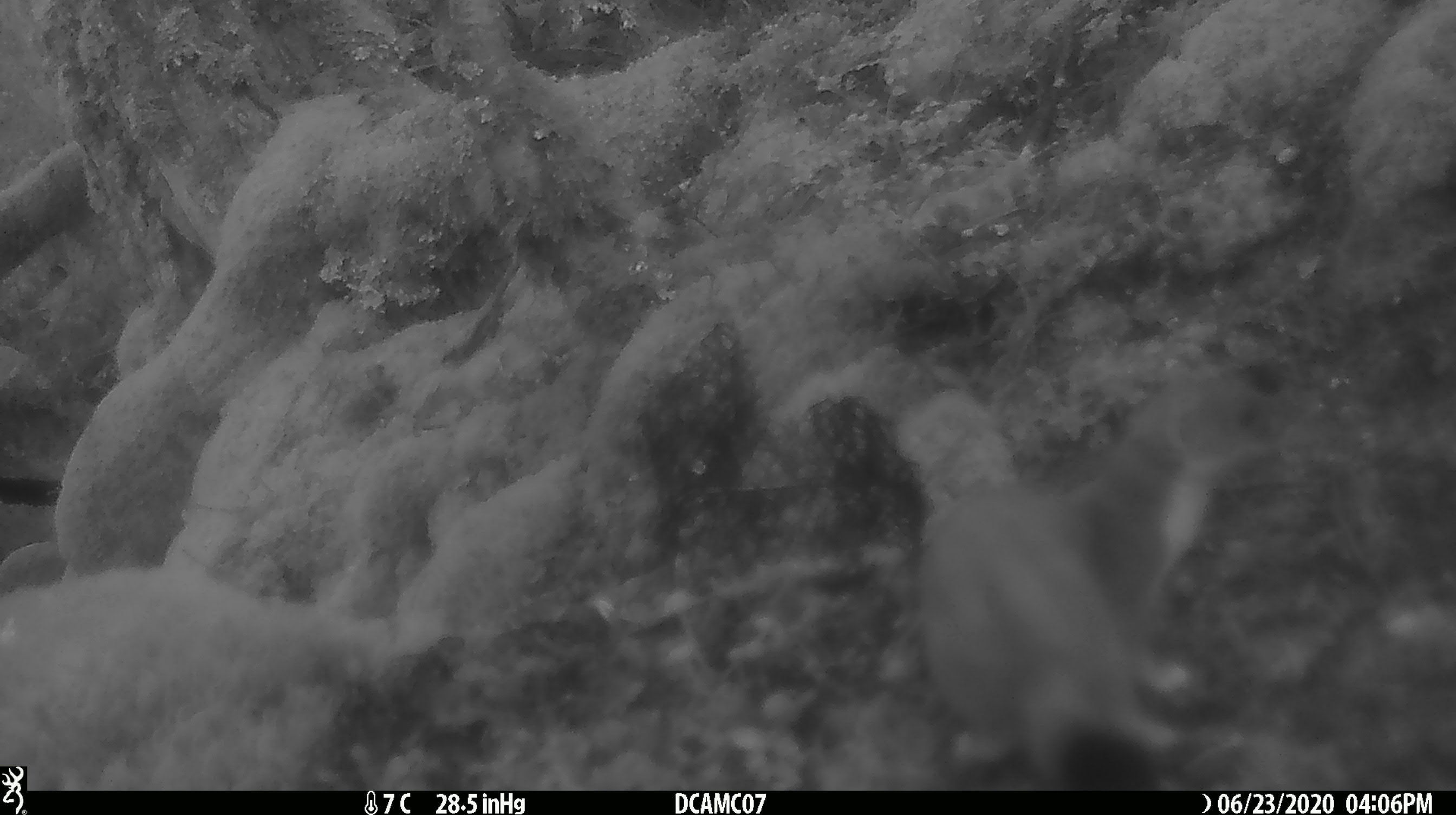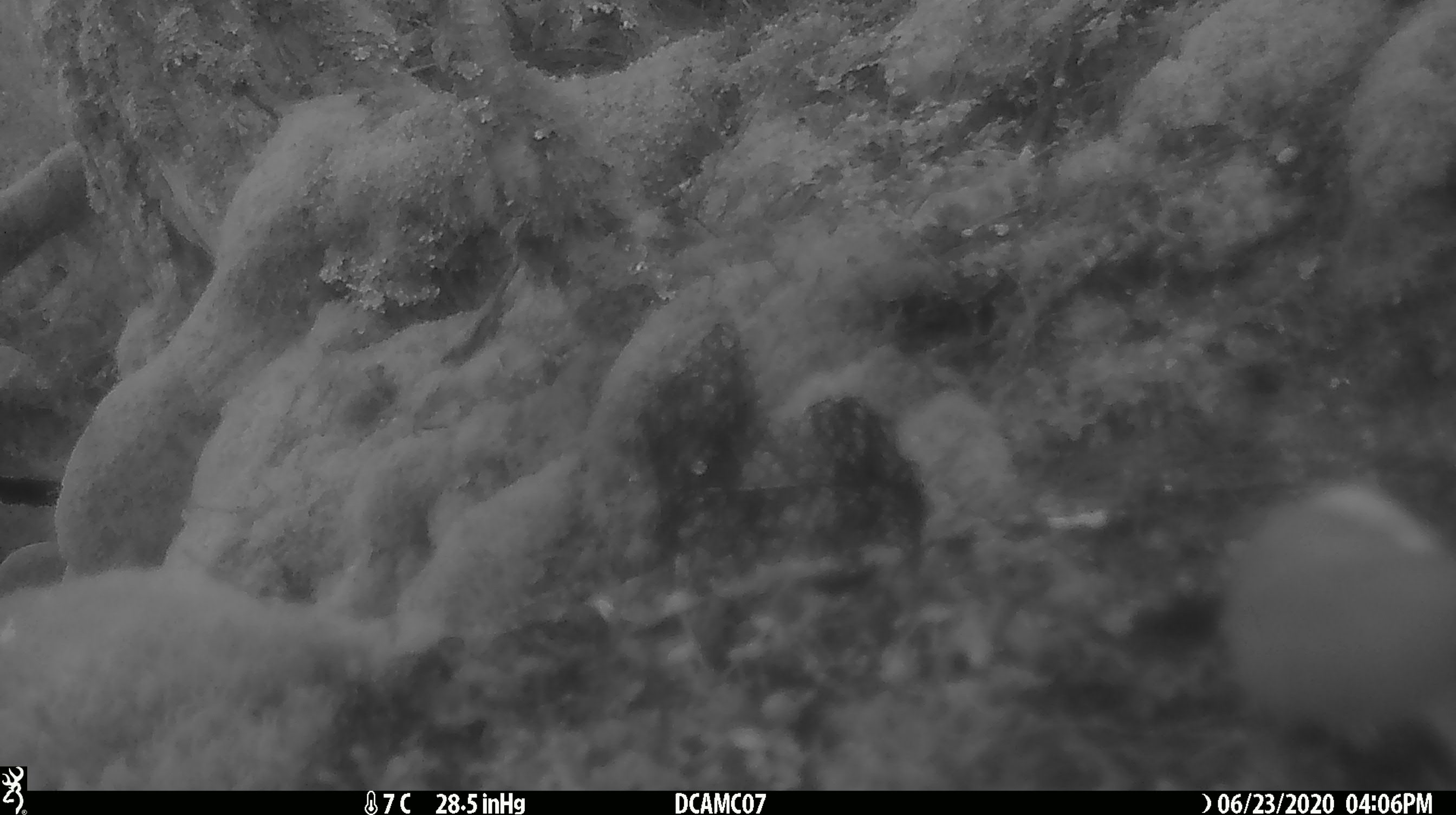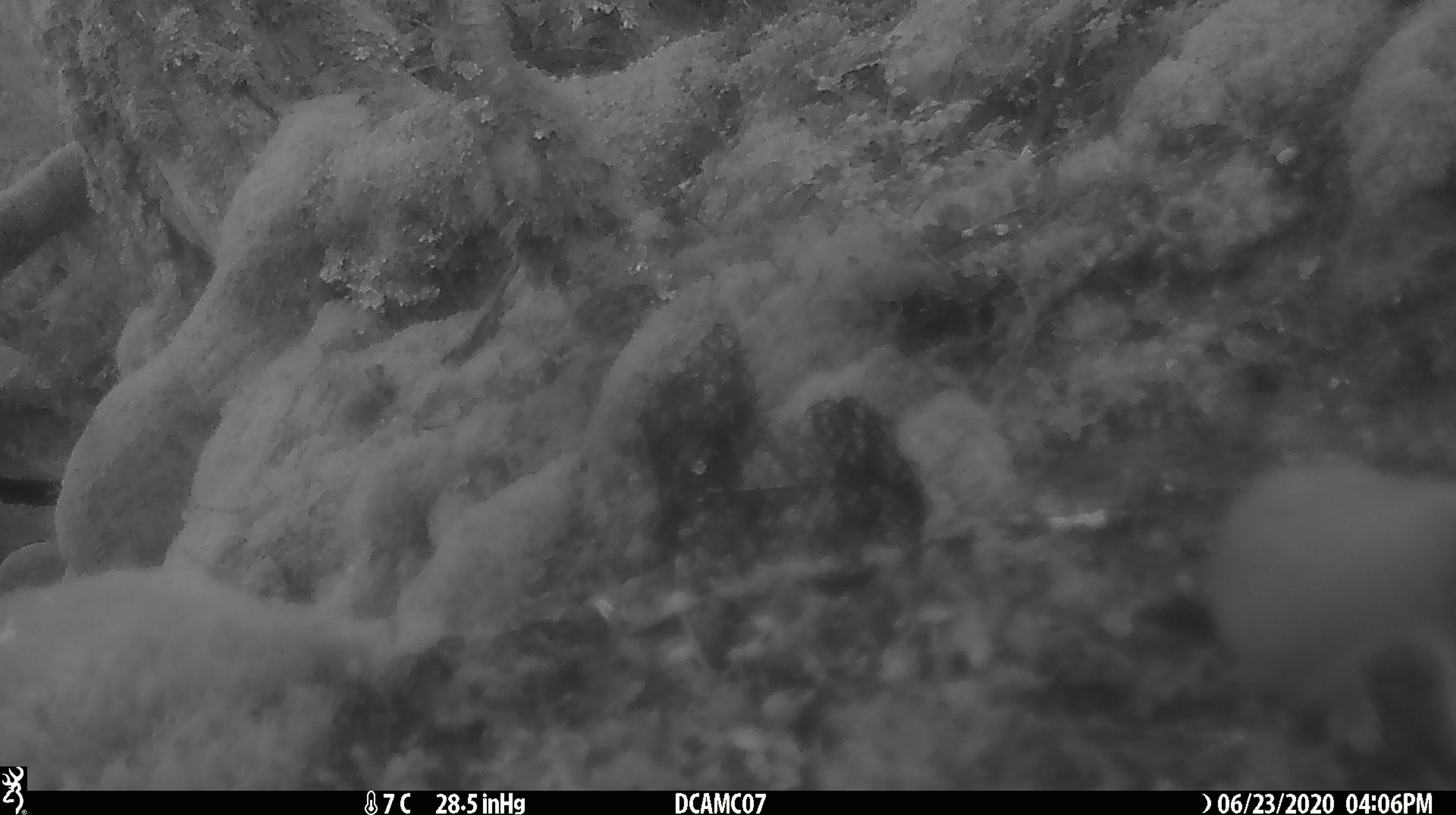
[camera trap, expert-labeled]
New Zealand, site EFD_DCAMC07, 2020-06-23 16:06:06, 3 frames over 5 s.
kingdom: Animalia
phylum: Chordata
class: Mammalia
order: Carnivora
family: Mustelidae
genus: Mustela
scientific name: Mustela erminea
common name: stoat